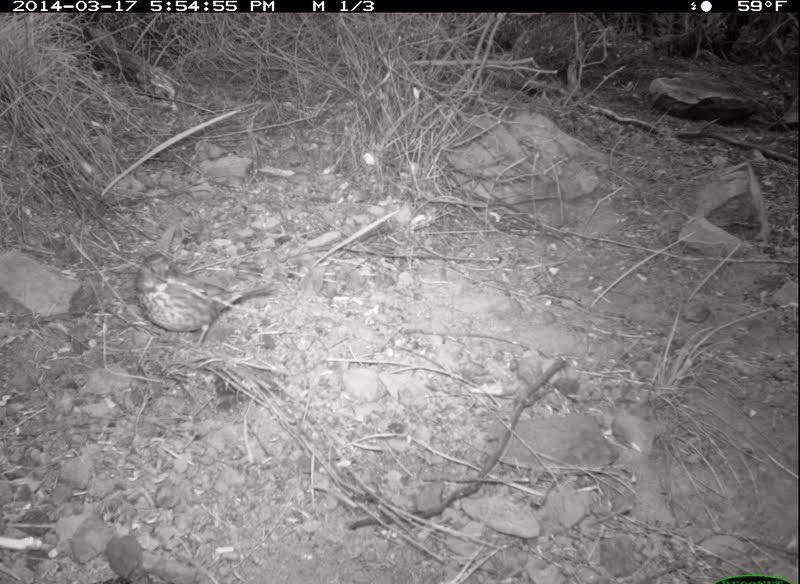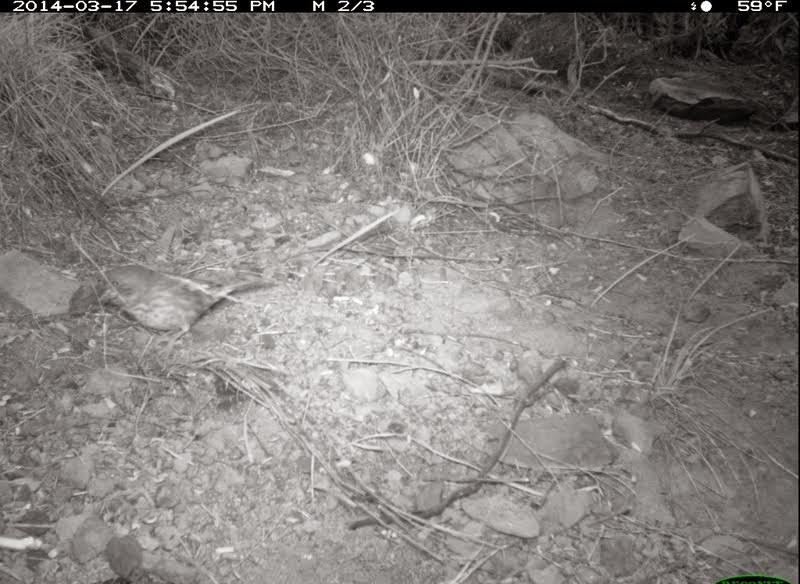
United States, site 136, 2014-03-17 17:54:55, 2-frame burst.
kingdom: Animalia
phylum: Chordata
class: Aves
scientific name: Aves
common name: bird